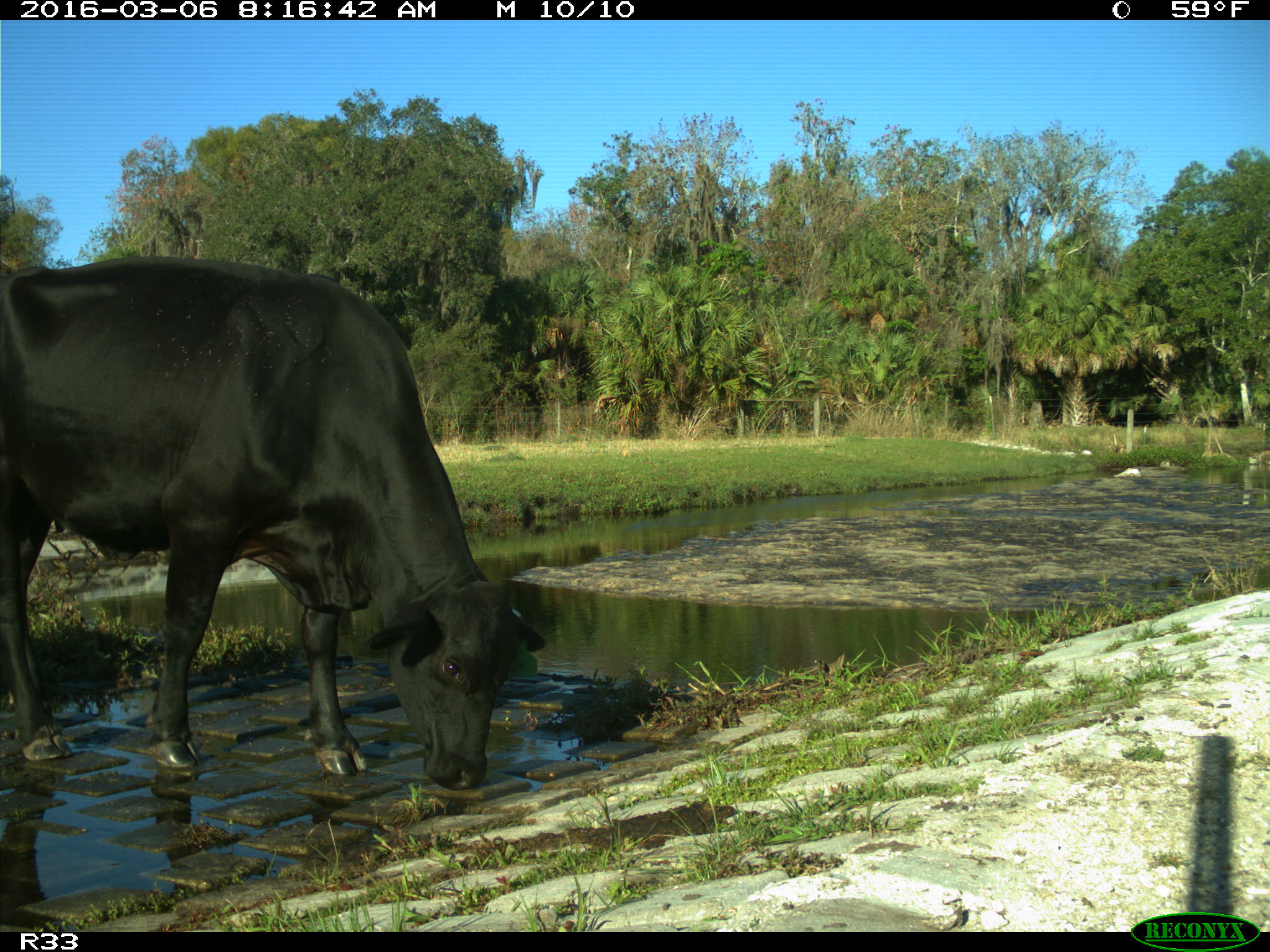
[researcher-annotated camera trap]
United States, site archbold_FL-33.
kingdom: Animalia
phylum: Chordata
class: Mammalia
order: Artiodactyla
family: Bovidae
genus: Bos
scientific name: Bos taurus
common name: domestic cow